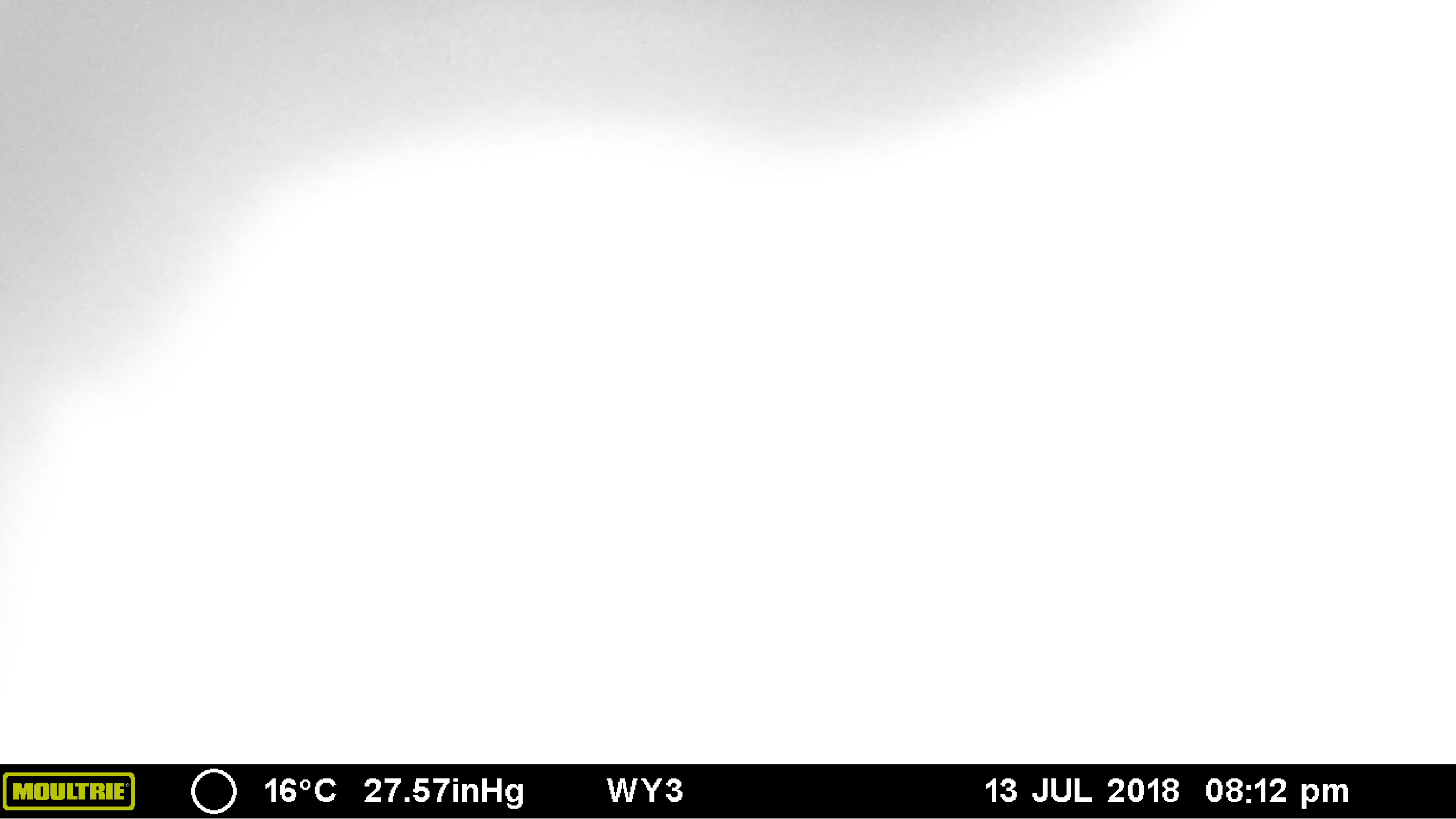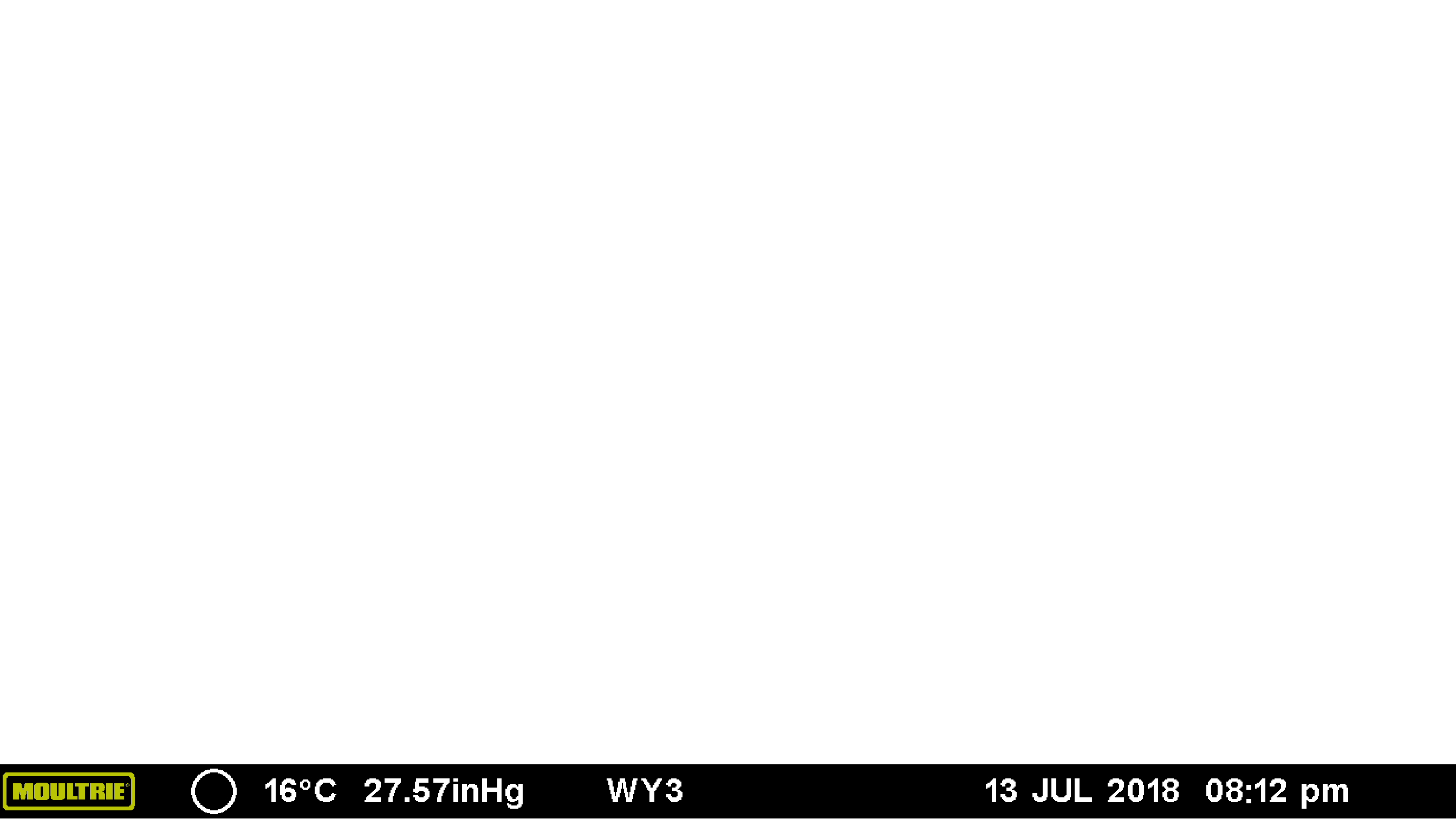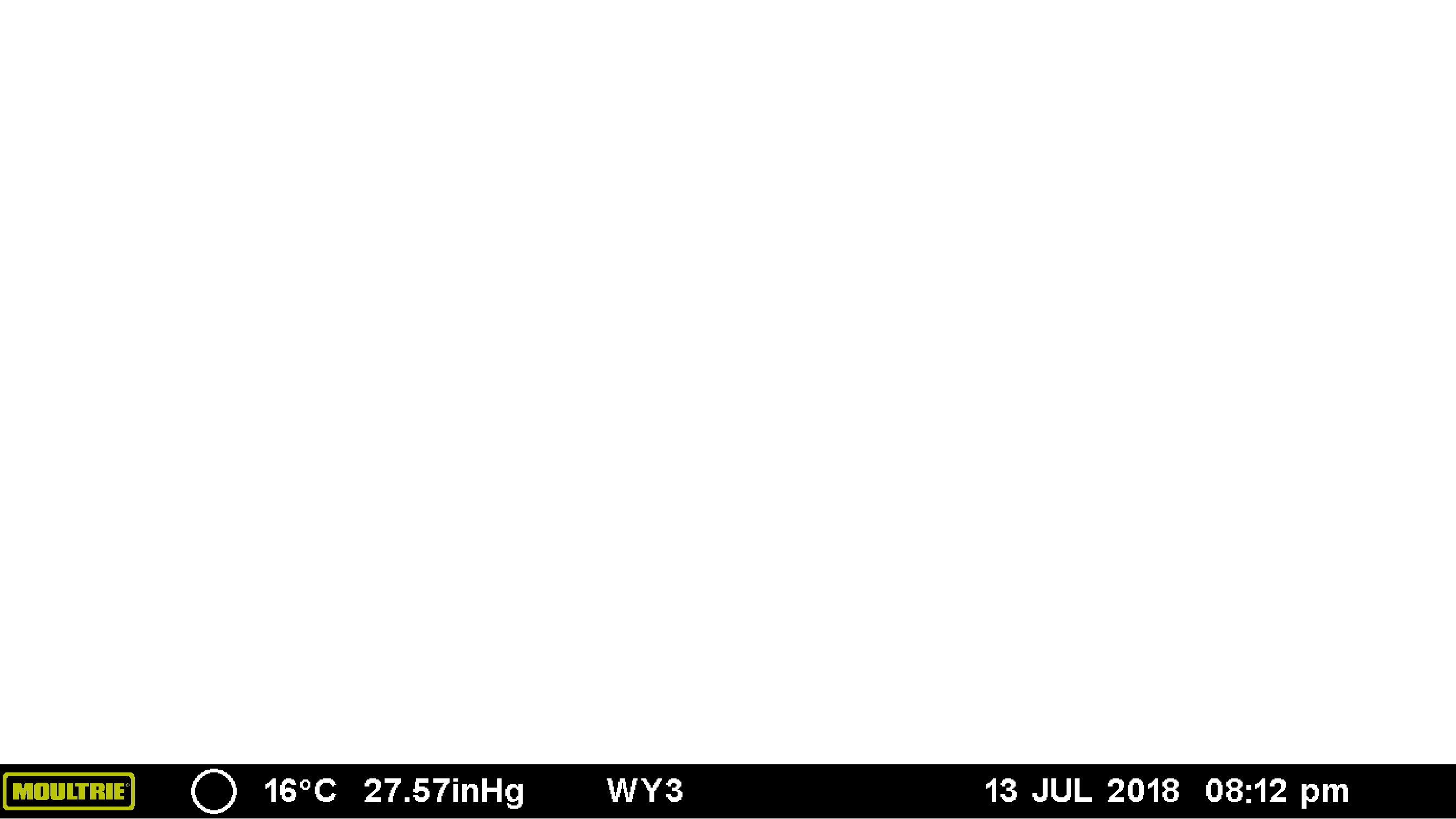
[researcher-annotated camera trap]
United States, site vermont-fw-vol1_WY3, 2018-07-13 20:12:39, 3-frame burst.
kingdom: Animalia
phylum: Chordata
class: Mammalia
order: Artiodactyla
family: Cervidae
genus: Alces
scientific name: Alces alces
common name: moose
Moose (Alces alces).